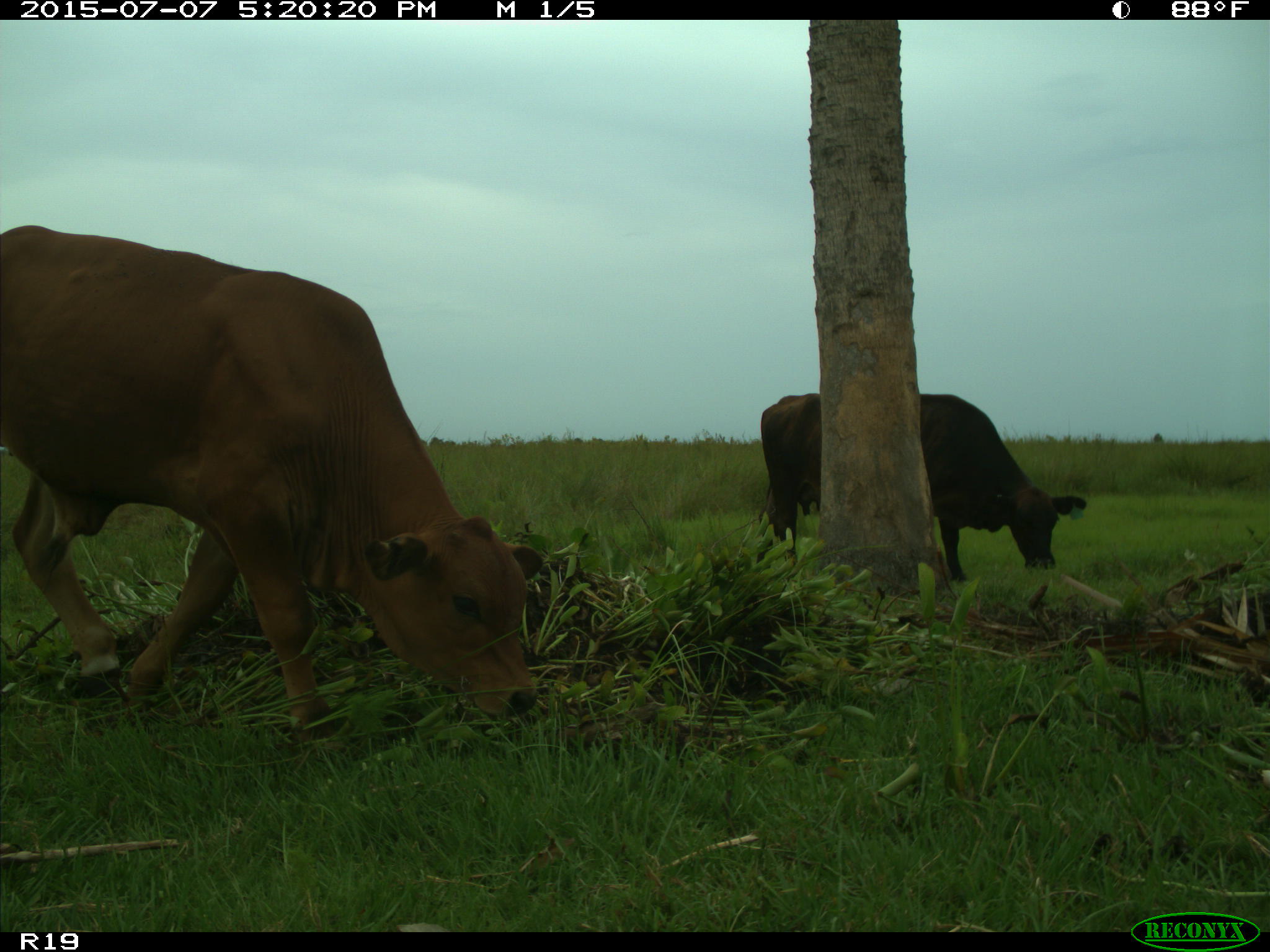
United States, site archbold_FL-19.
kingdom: Animalia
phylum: Chordata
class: Mammalia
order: Artiodactyla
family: Bovidae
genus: Bos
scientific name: Bos taurus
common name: domestic cow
Bos taurus (domestic cow).